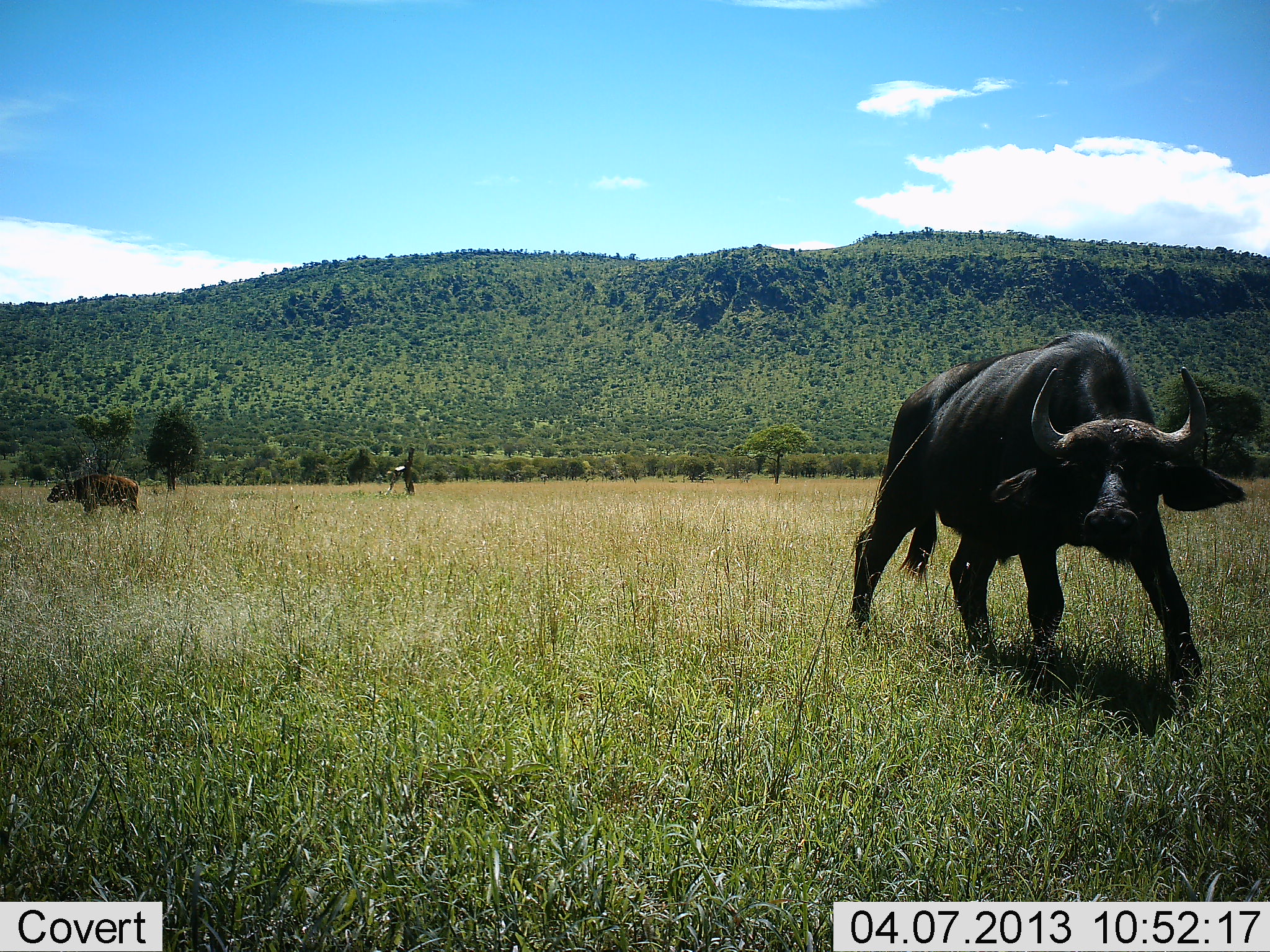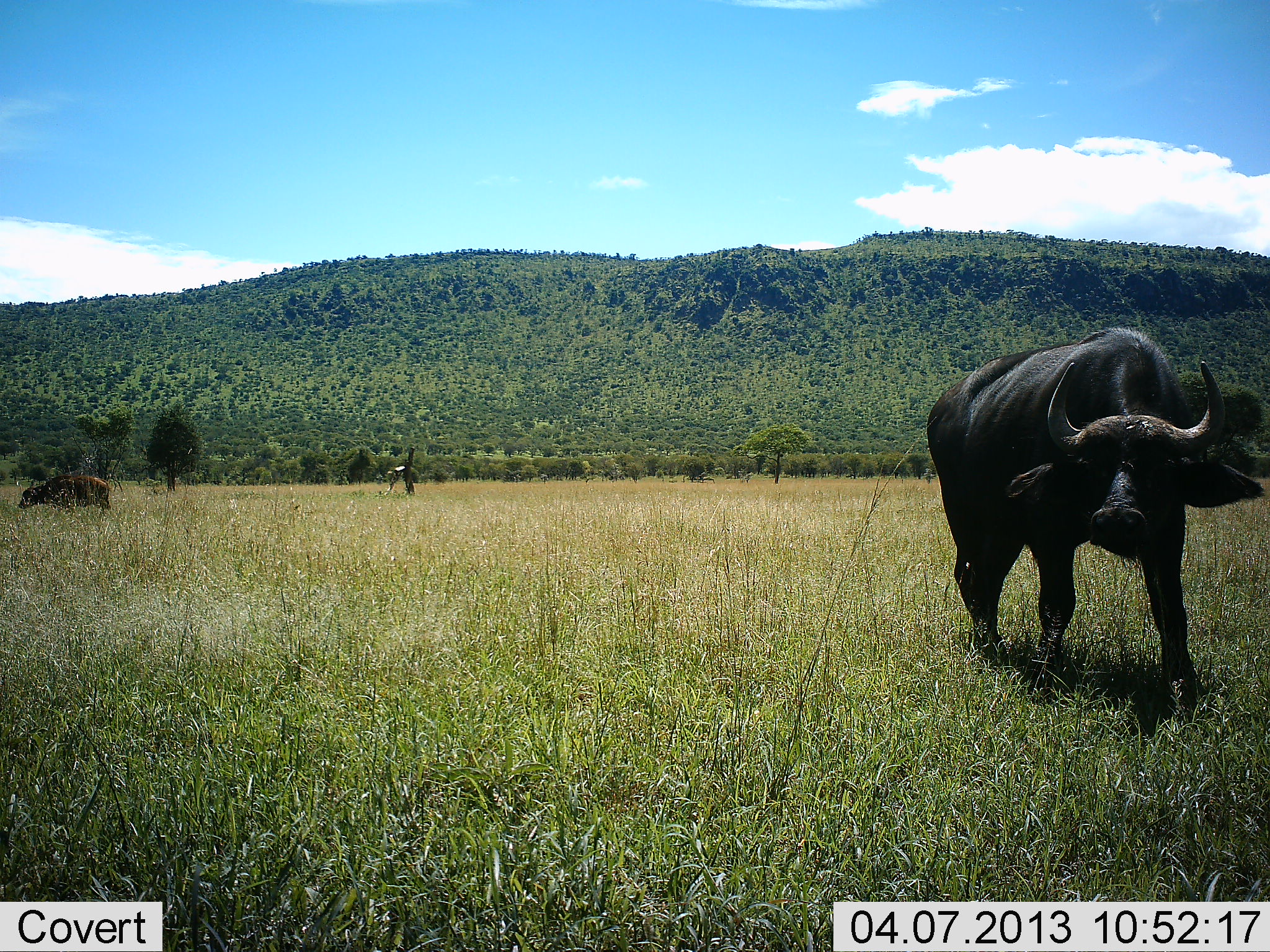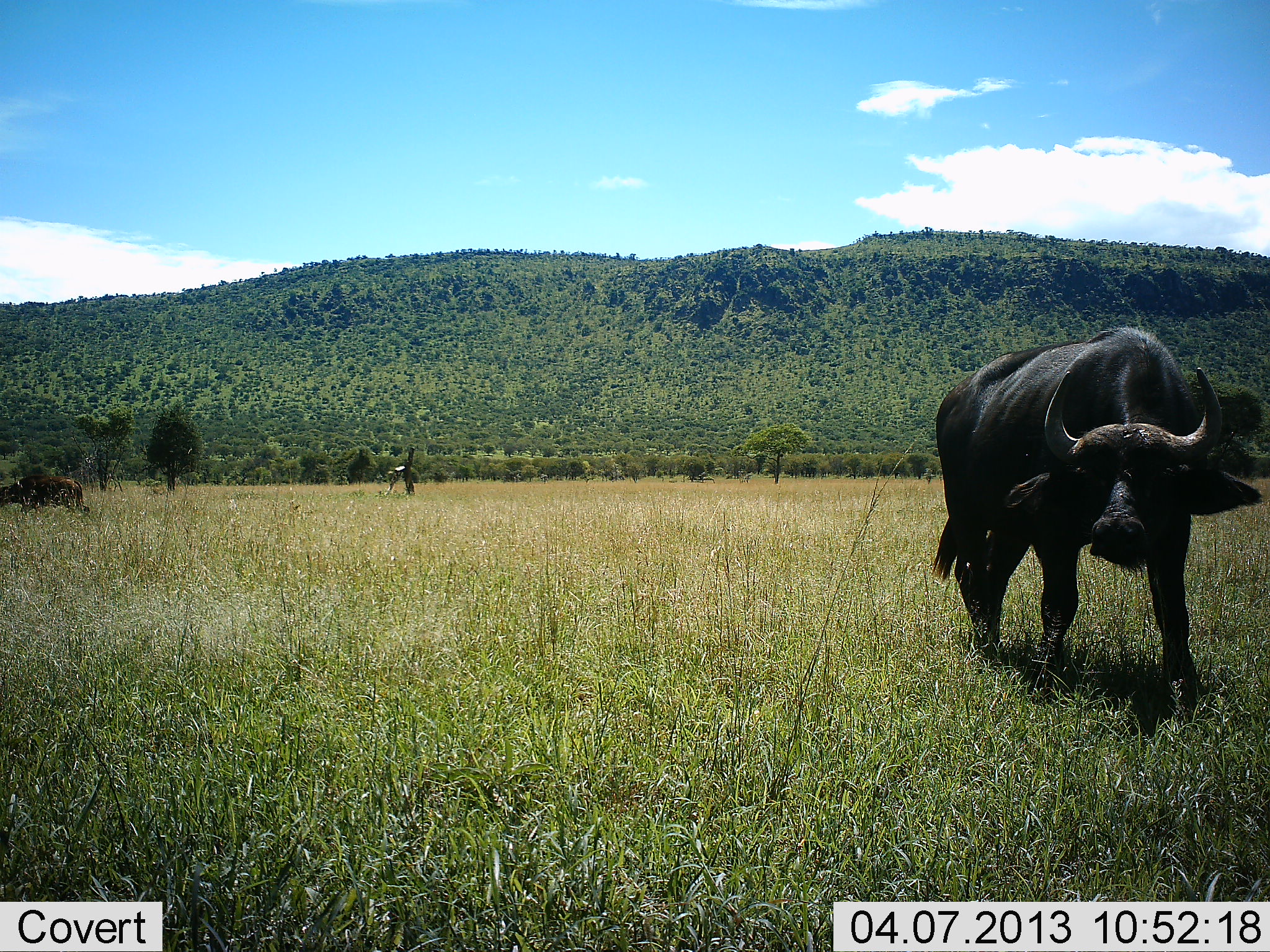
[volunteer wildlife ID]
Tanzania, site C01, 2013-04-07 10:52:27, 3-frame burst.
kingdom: Animalia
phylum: Chordata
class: Mammalia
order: Artiodactyla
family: Bovidae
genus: Syncerus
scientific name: Syncerus caffer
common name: cape buffalo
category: buffalo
Buffalo (cape buffalo) (Syncerus caffer), count 2. Behavior (volunteer vote fractions): standing 57%, resting 0%, moving 81%, interacting 5%. Young present (vote fraction): 14%. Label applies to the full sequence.